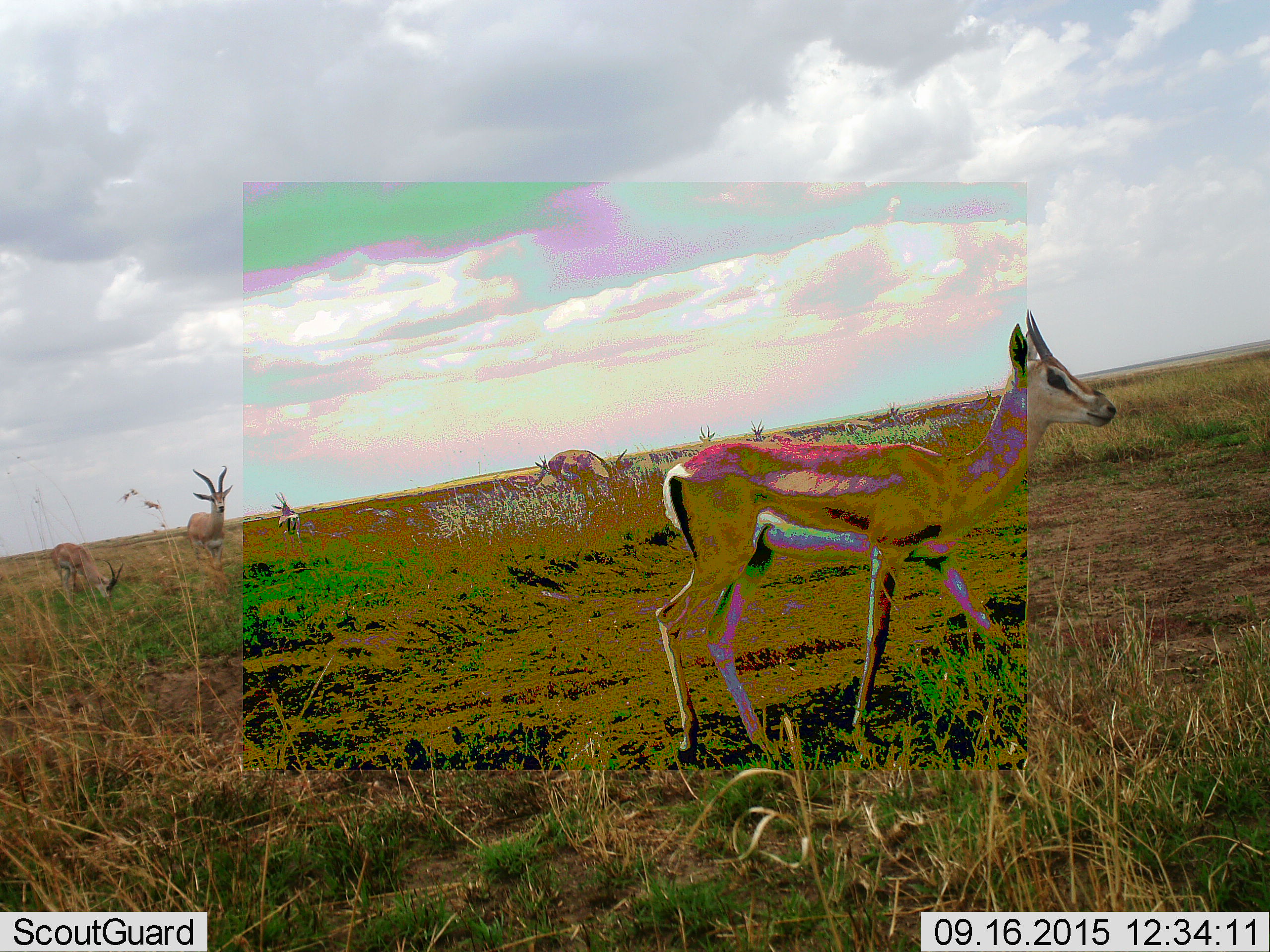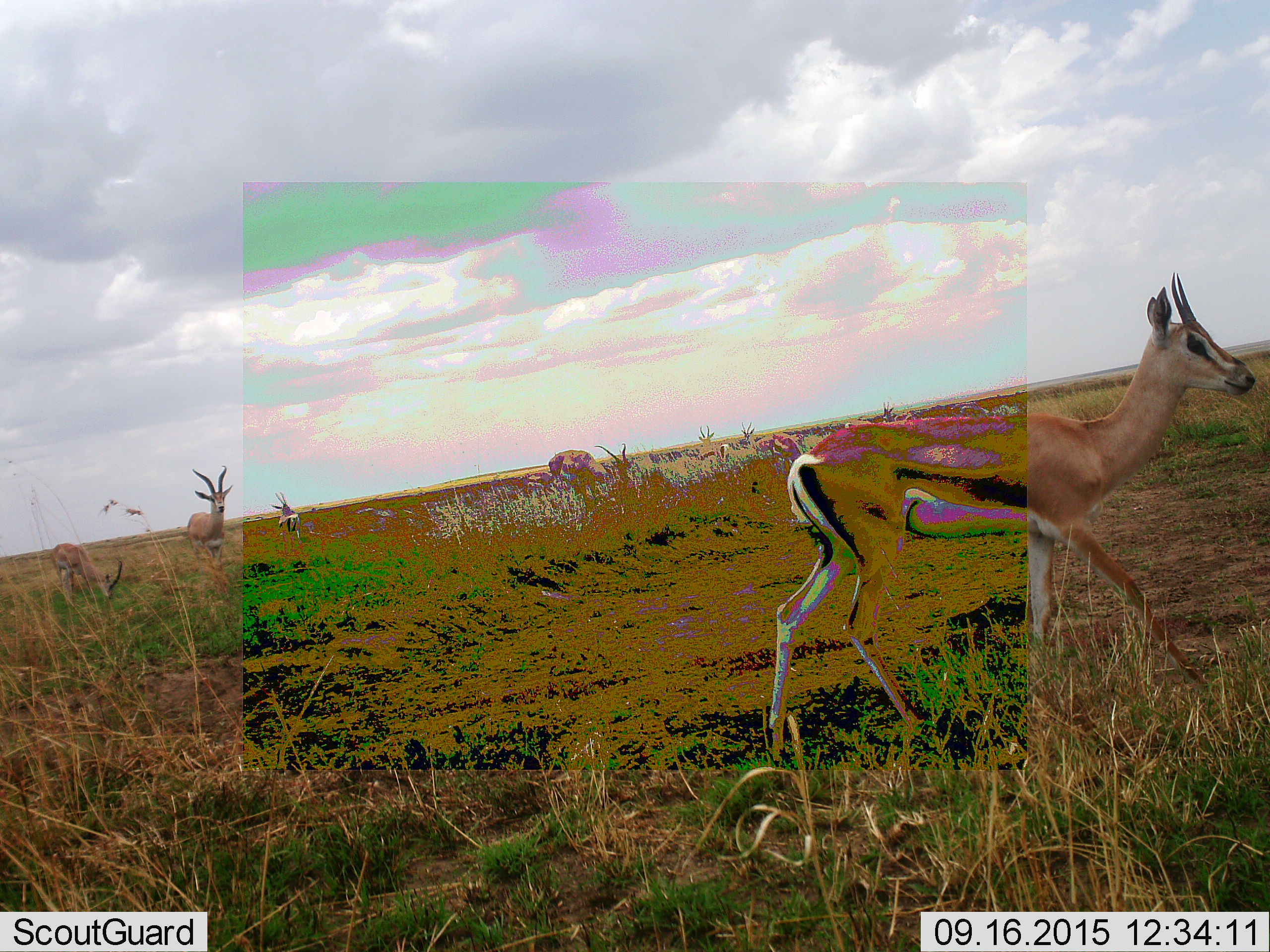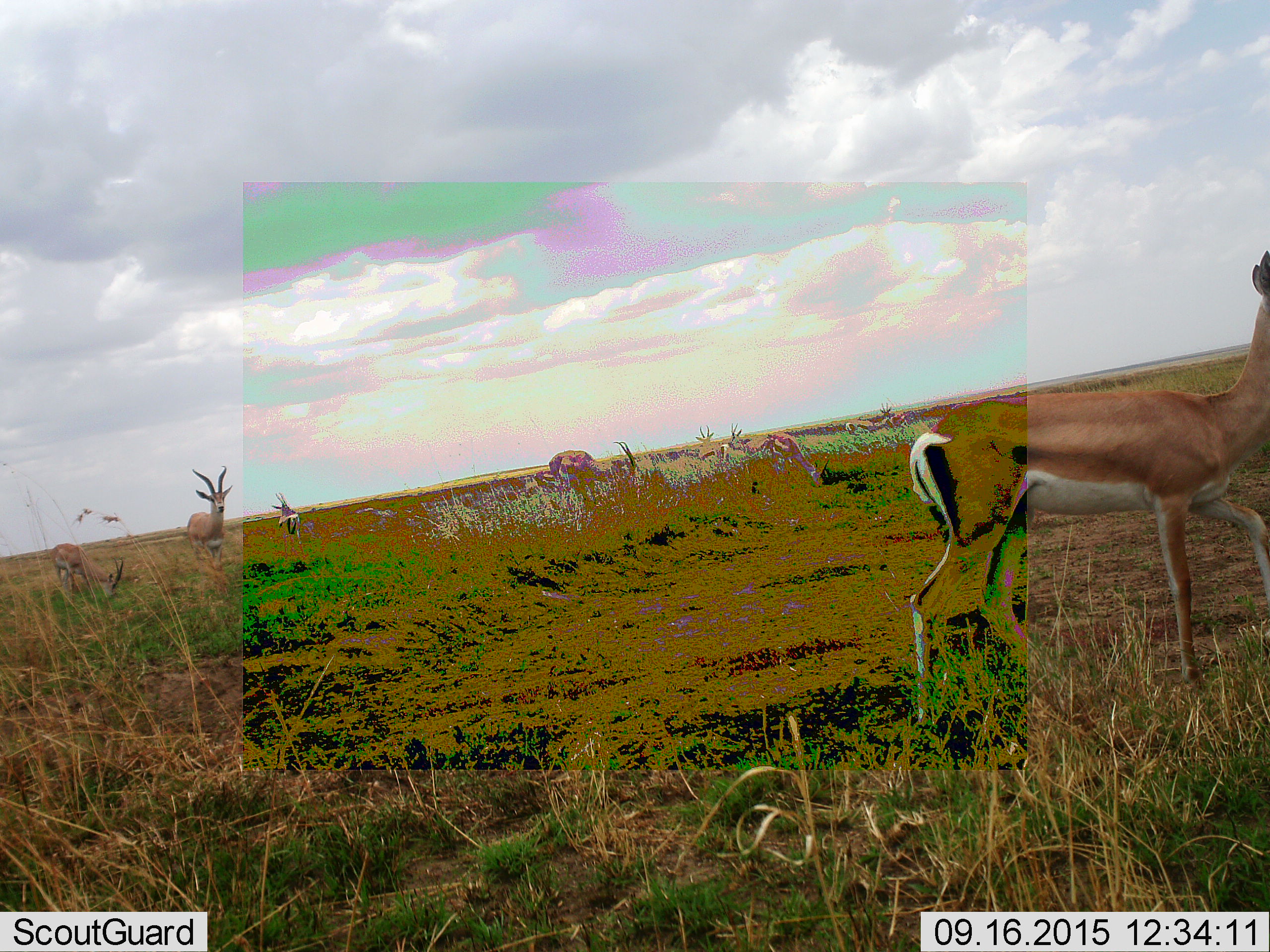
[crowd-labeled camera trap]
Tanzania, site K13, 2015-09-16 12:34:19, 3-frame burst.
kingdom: Animalia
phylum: Chordata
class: Mammalia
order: Artiodactyla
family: Bovidae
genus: Eudorcas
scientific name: Eudorcas thomsonii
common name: thomson's gazelle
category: gazellethomsons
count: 9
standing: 100%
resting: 0%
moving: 75%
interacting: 0%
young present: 0%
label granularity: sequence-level